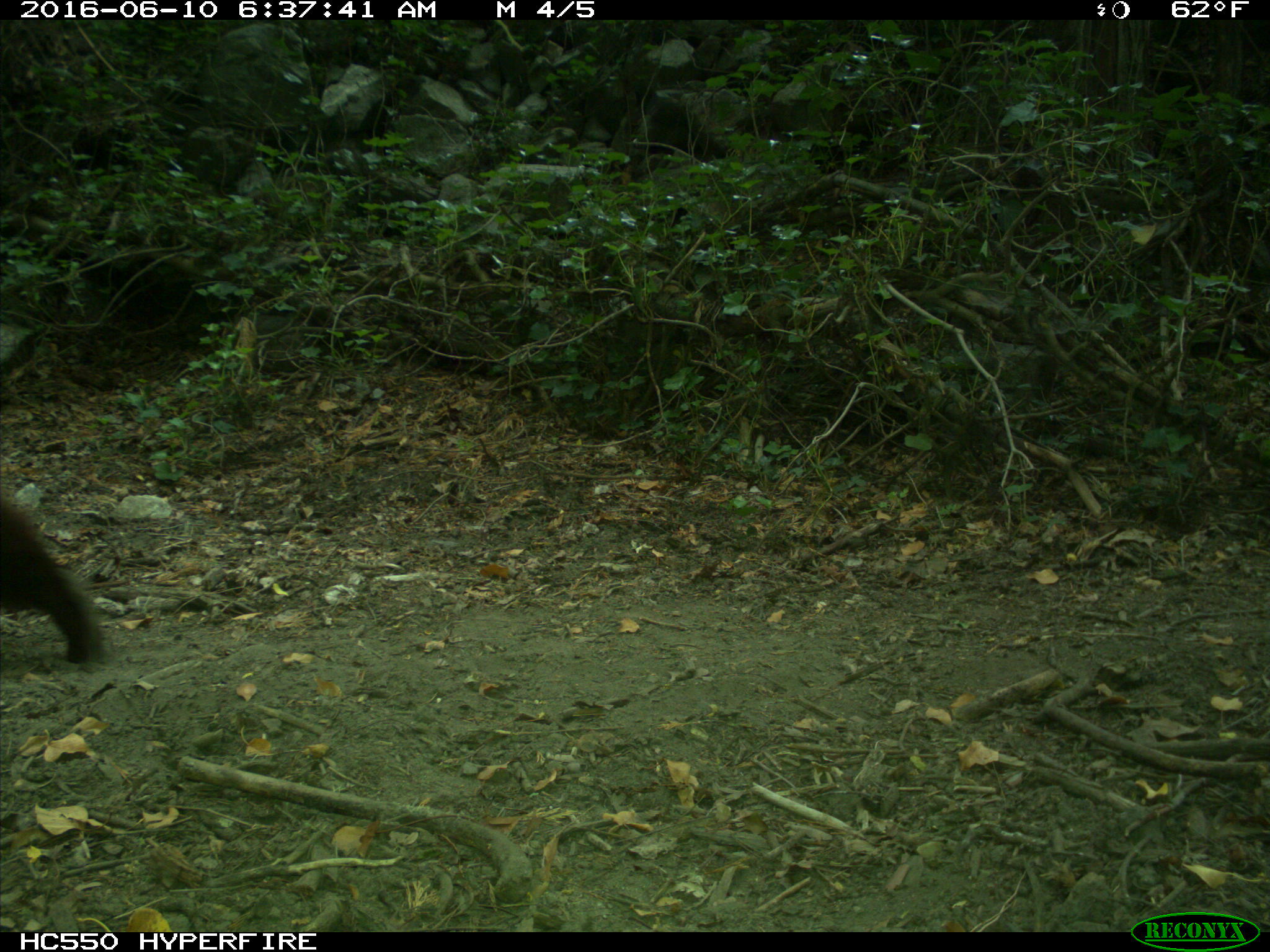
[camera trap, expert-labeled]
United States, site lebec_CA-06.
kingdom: Animalia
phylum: Chordata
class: Mammalia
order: Carnivora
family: Ursidae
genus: Ursus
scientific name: Ursus americanus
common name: american black bear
Ursus americanus (american black bear).